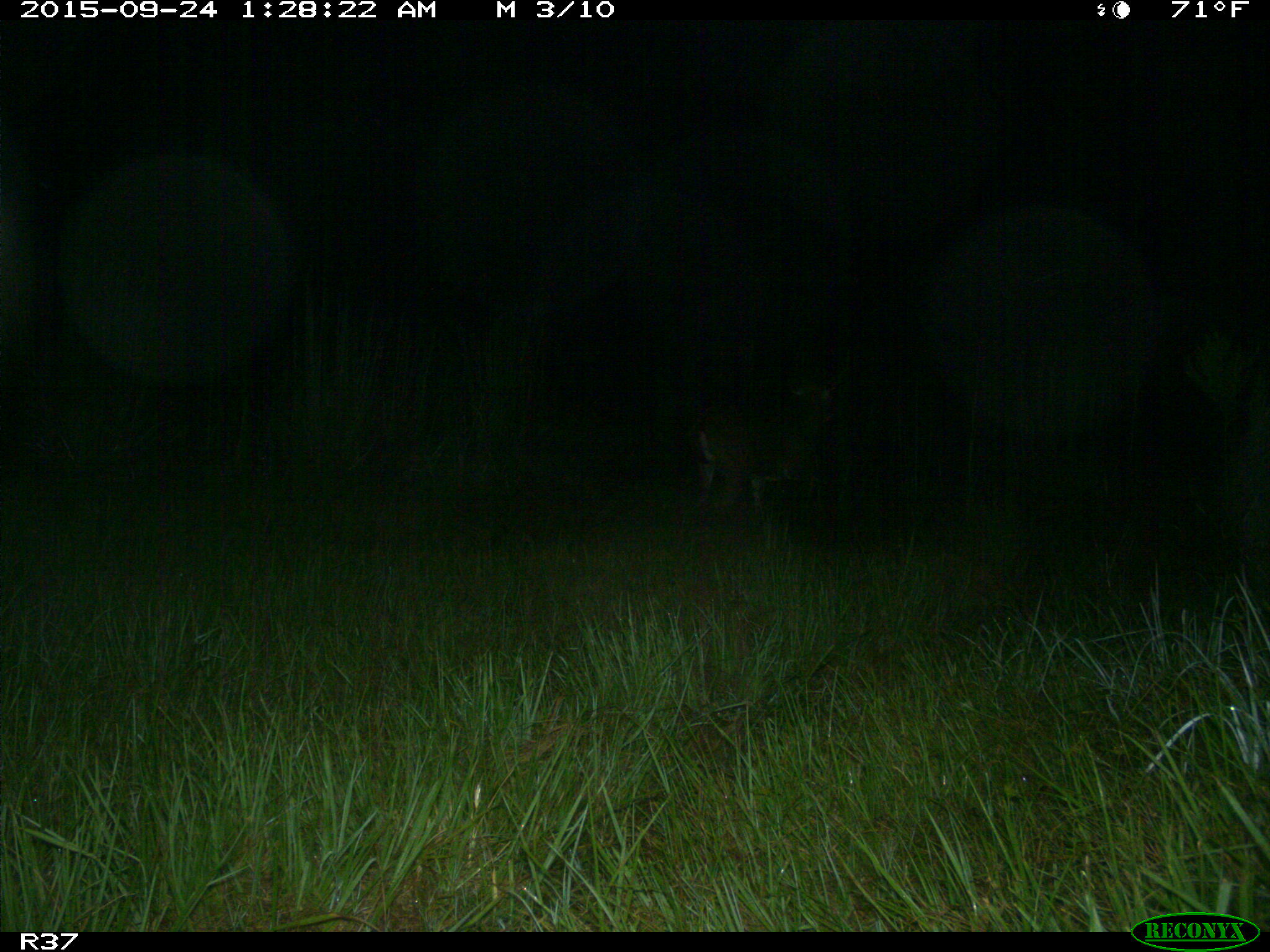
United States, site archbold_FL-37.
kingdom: Animalia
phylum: Chordata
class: Mammalia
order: Artiodactyla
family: Cervidae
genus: Odocoileus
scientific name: Odocoileus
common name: deer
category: unidentified deer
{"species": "unidentified deer (deer) (Odocoileus)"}